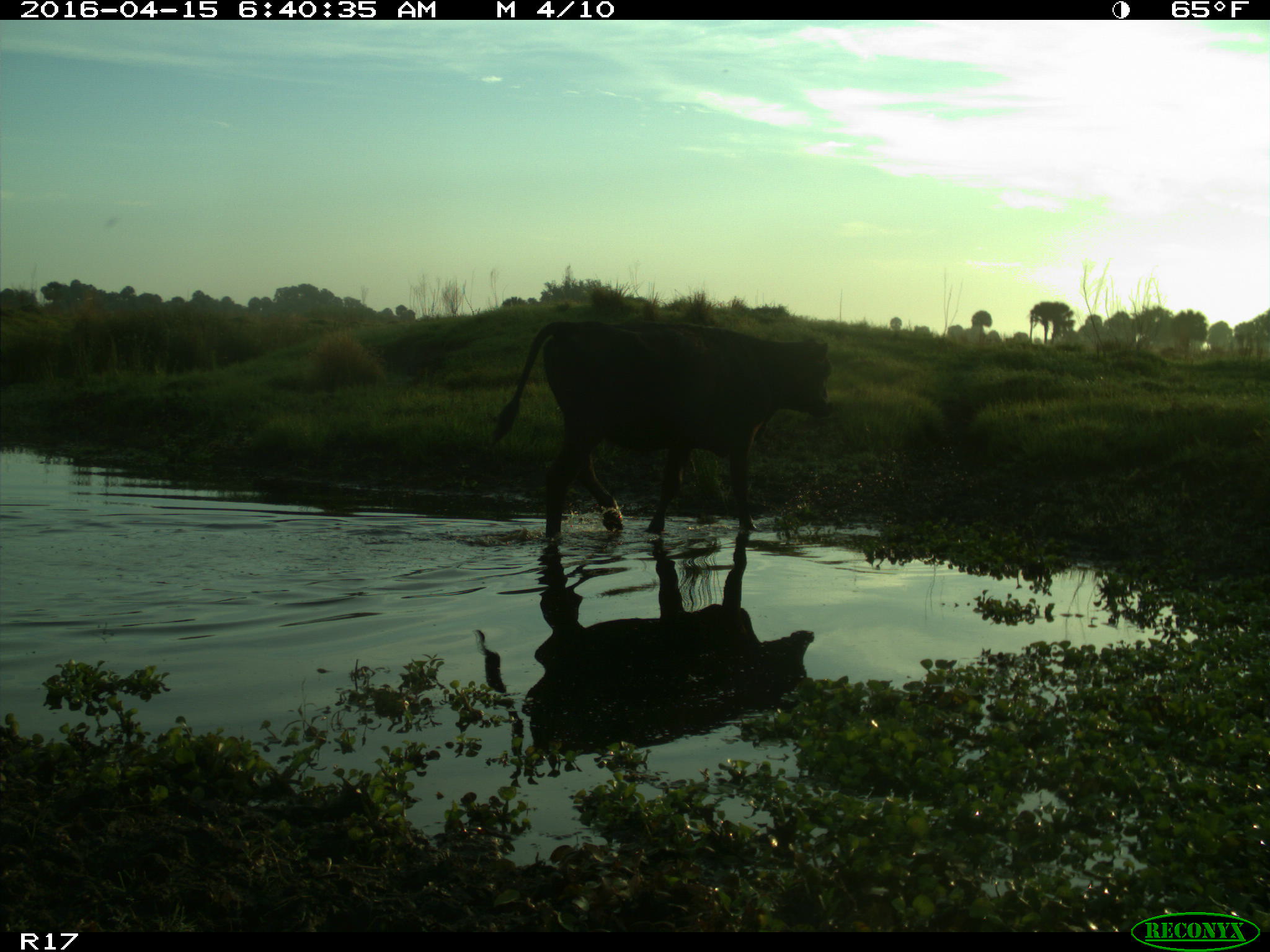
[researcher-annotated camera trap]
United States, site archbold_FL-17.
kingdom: Animalia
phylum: Chordata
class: Mammalia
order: Artiodactyla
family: Bovidae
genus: Bos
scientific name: Bos taurus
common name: domestic cow